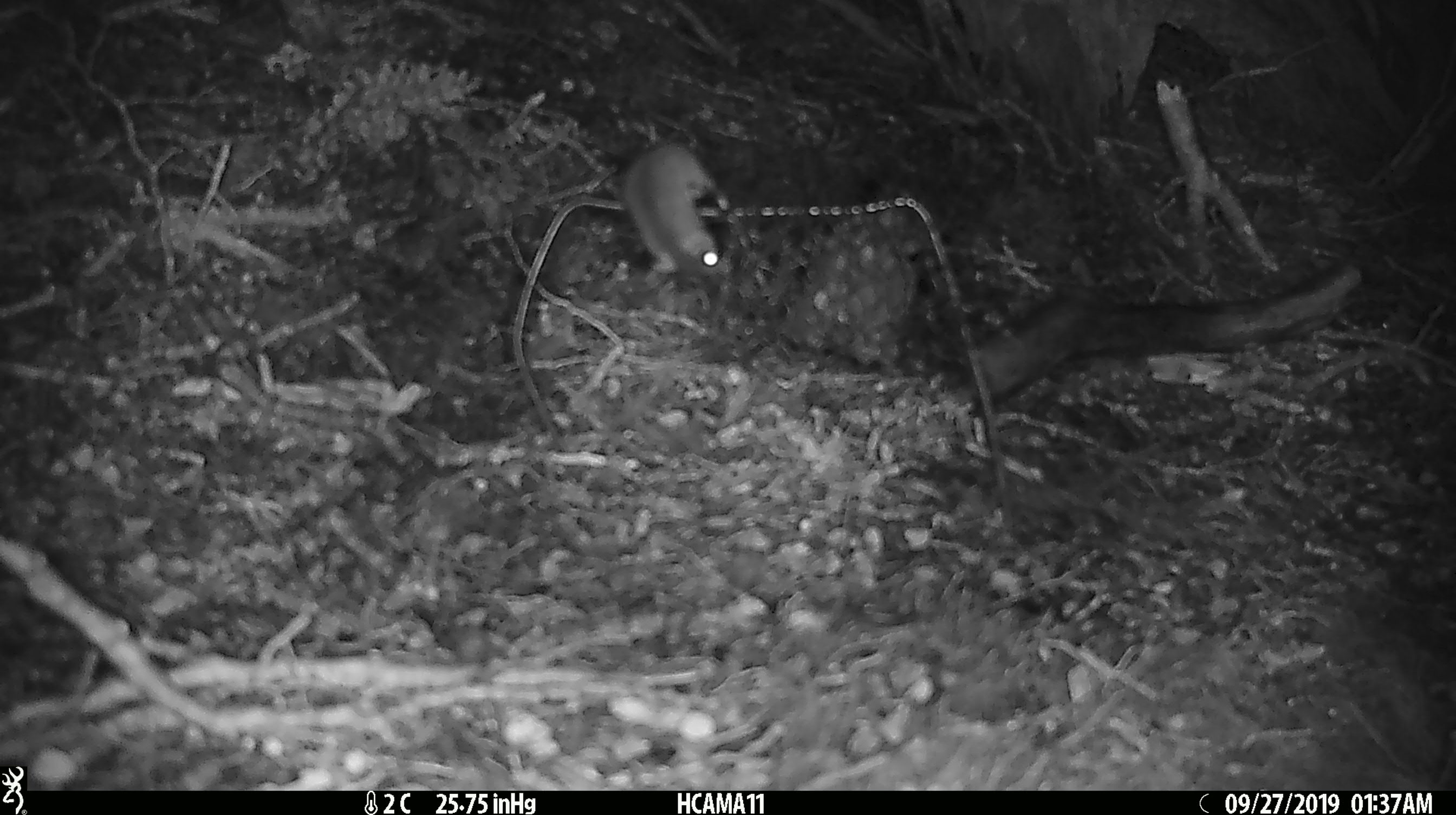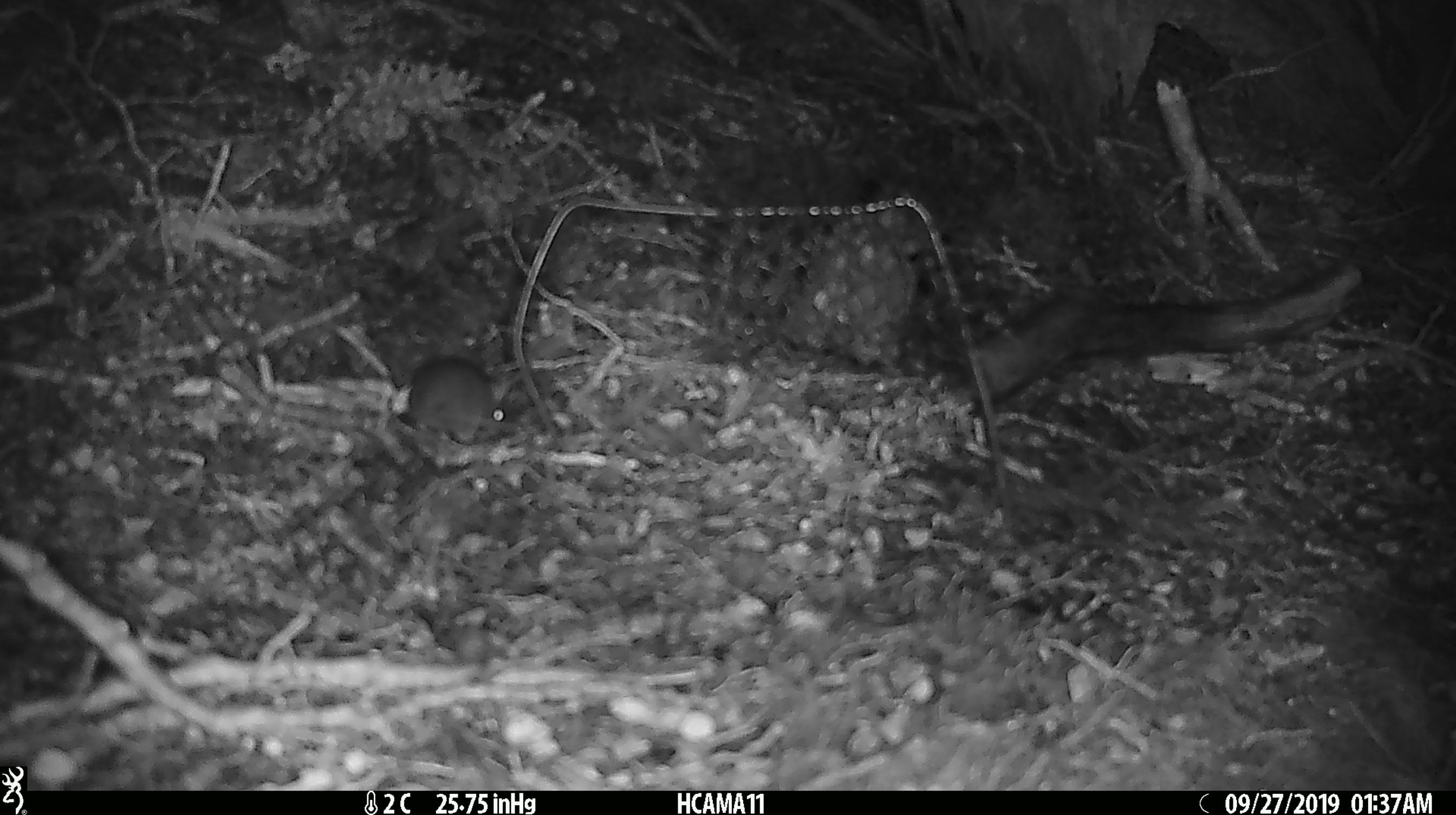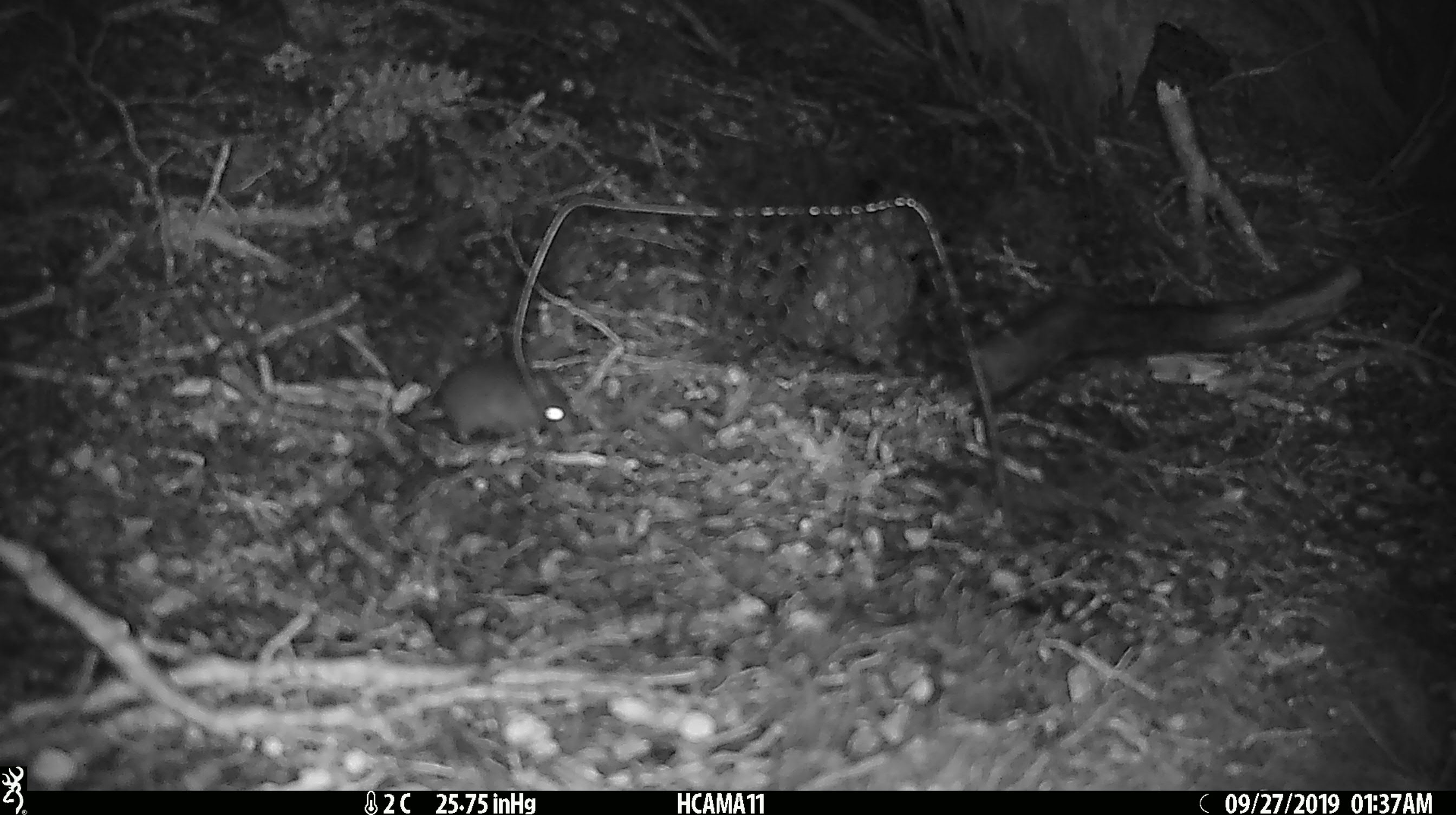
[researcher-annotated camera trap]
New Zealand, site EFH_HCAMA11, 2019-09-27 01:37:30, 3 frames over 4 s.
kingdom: Animalia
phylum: Chordata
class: Mammalia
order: Rodentia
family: Muridae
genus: Mus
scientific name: Mus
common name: mouse